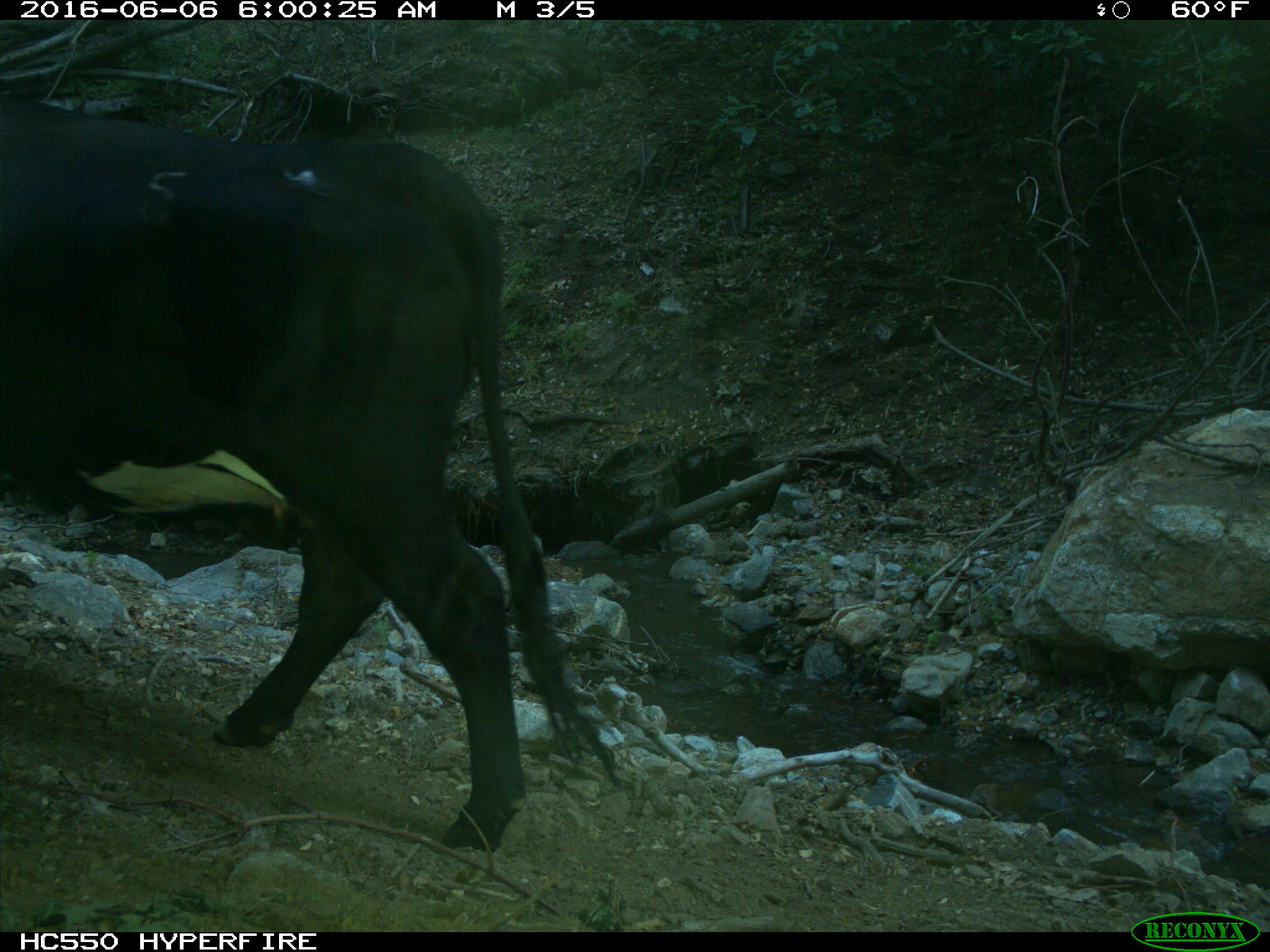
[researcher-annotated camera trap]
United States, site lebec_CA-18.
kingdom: Animalia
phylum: Chordata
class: Mammalia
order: Artiodactyla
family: Bovidae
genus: Bos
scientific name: Bos taurus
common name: domestic cow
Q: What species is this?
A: Bos taurus (domestic cow).